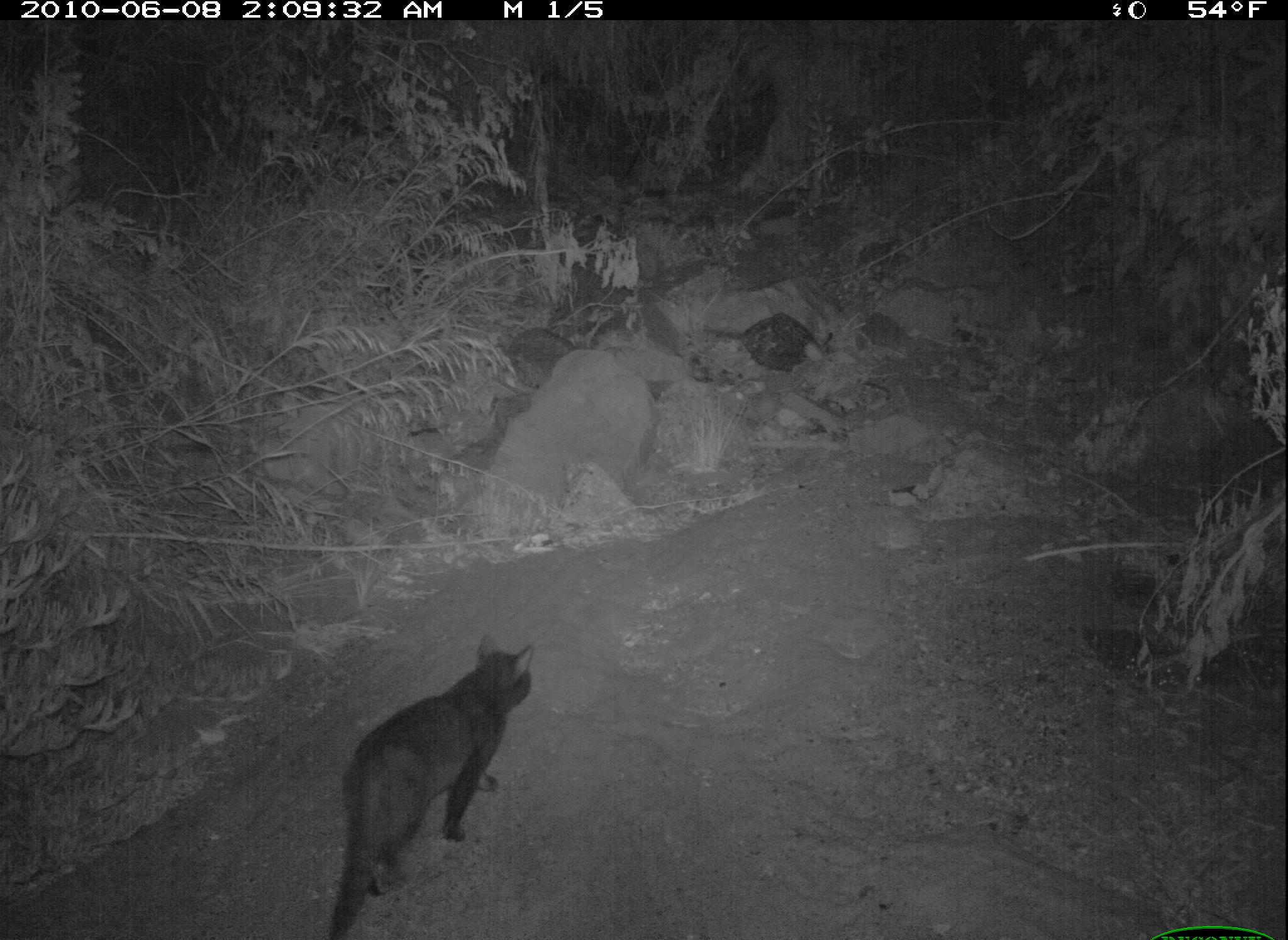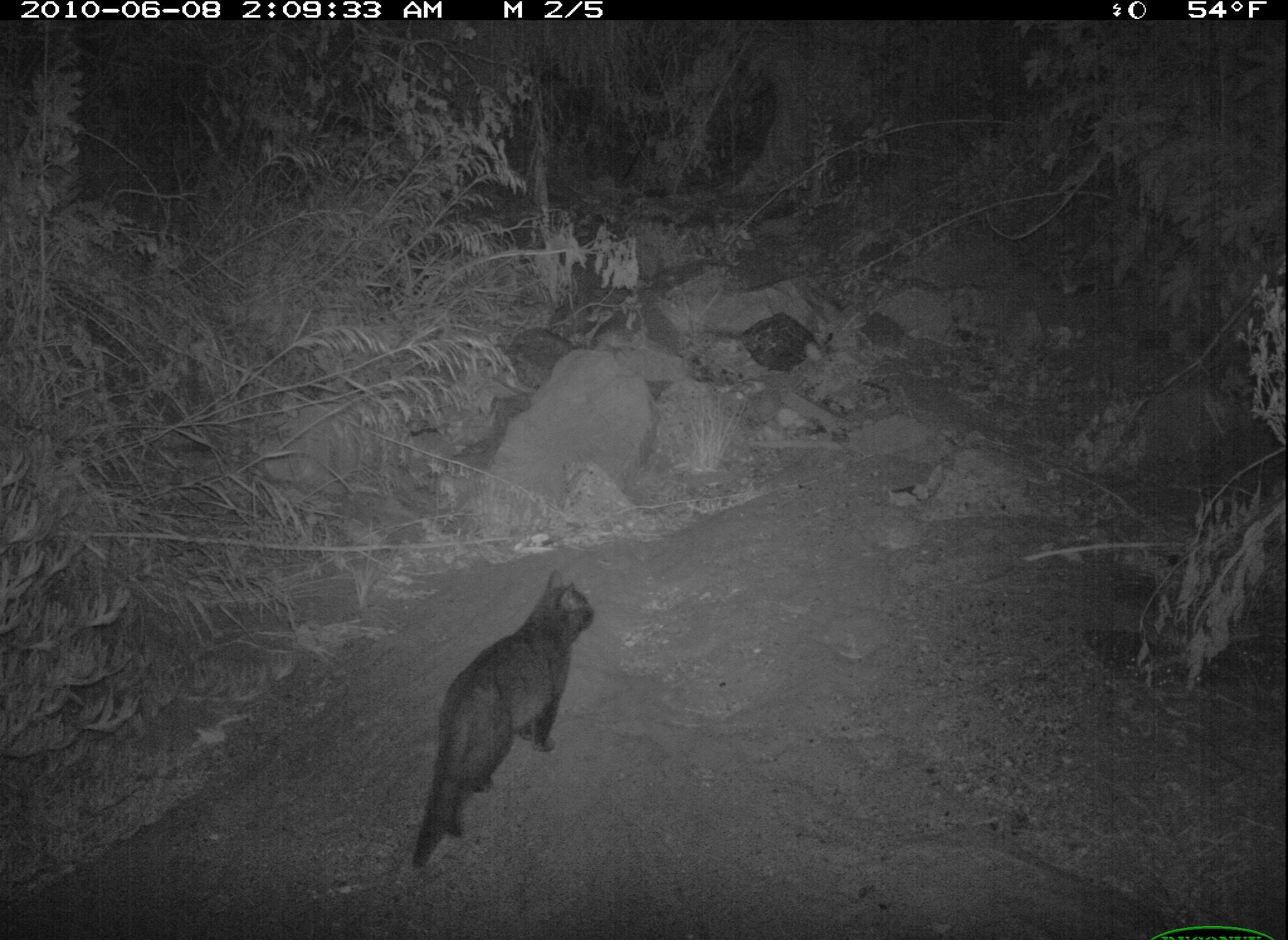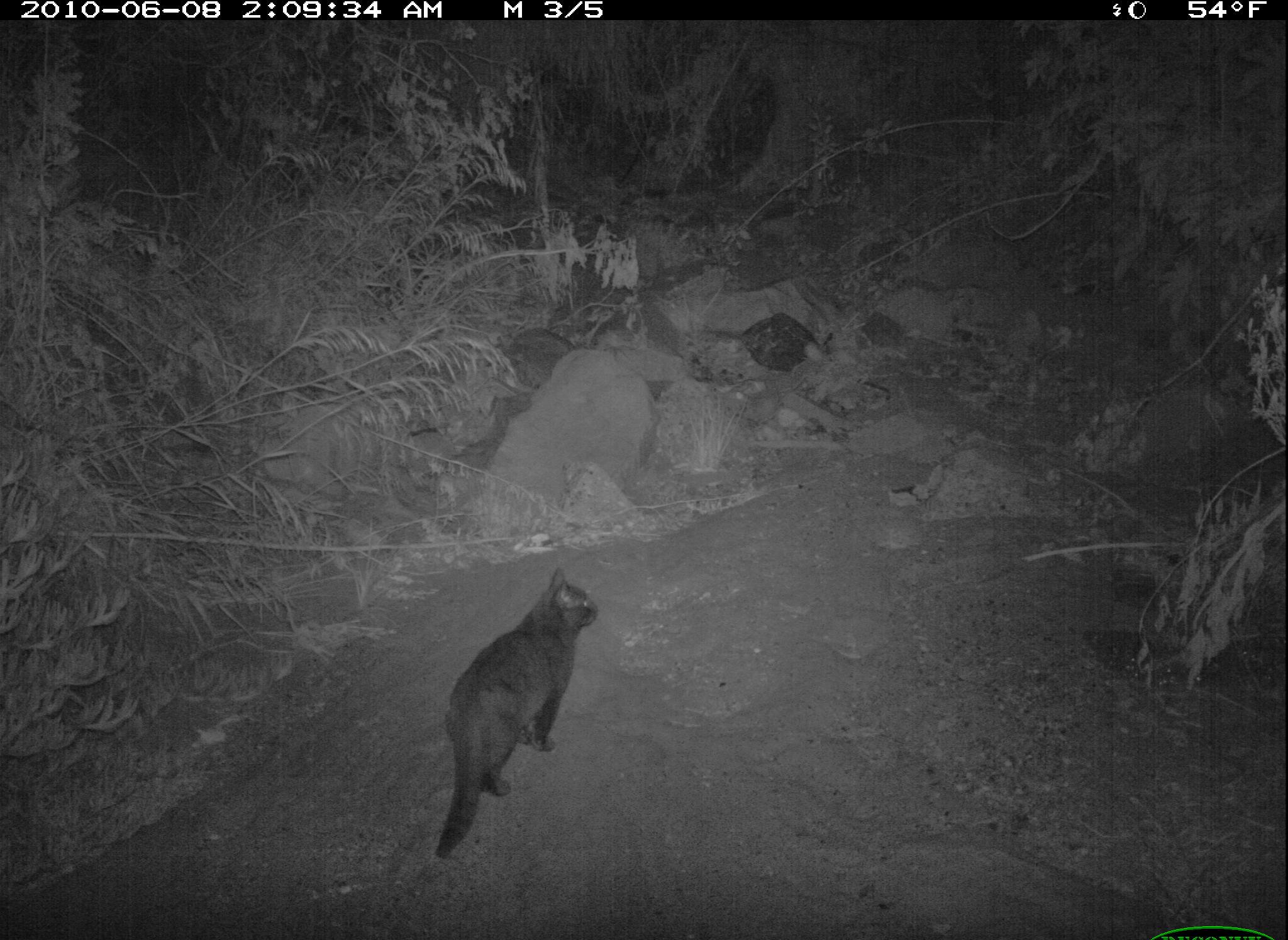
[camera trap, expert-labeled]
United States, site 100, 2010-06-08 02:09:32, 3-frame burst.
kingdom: Animalia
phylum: Chordata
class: Mammalia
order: Carnivora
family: Felidae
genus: Felis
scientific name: Felis catus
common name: cat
Cat (Felis catus).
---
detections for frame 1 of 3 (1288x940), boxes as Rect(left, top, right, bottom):
cat: Rect(303, 630, 578, 940)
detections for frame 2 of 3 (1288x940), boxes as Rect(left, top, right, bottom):
cat: Rect(407, 567, 598, 872)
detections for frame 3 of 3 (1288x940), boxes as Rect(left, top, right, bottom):
cat: Rect(414, 564, 604, 883)